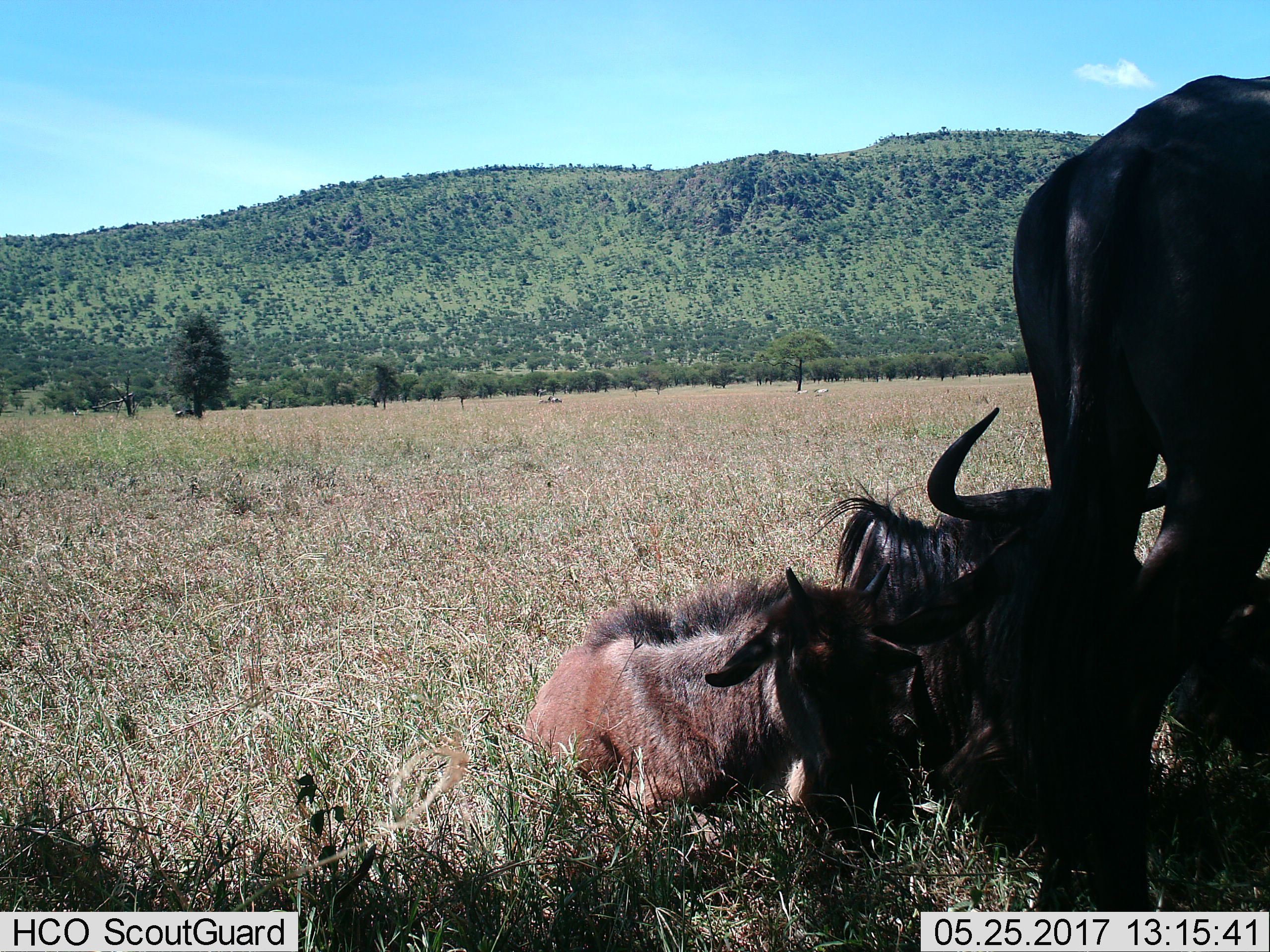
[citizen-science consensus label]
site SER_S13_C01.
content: unidentified animal